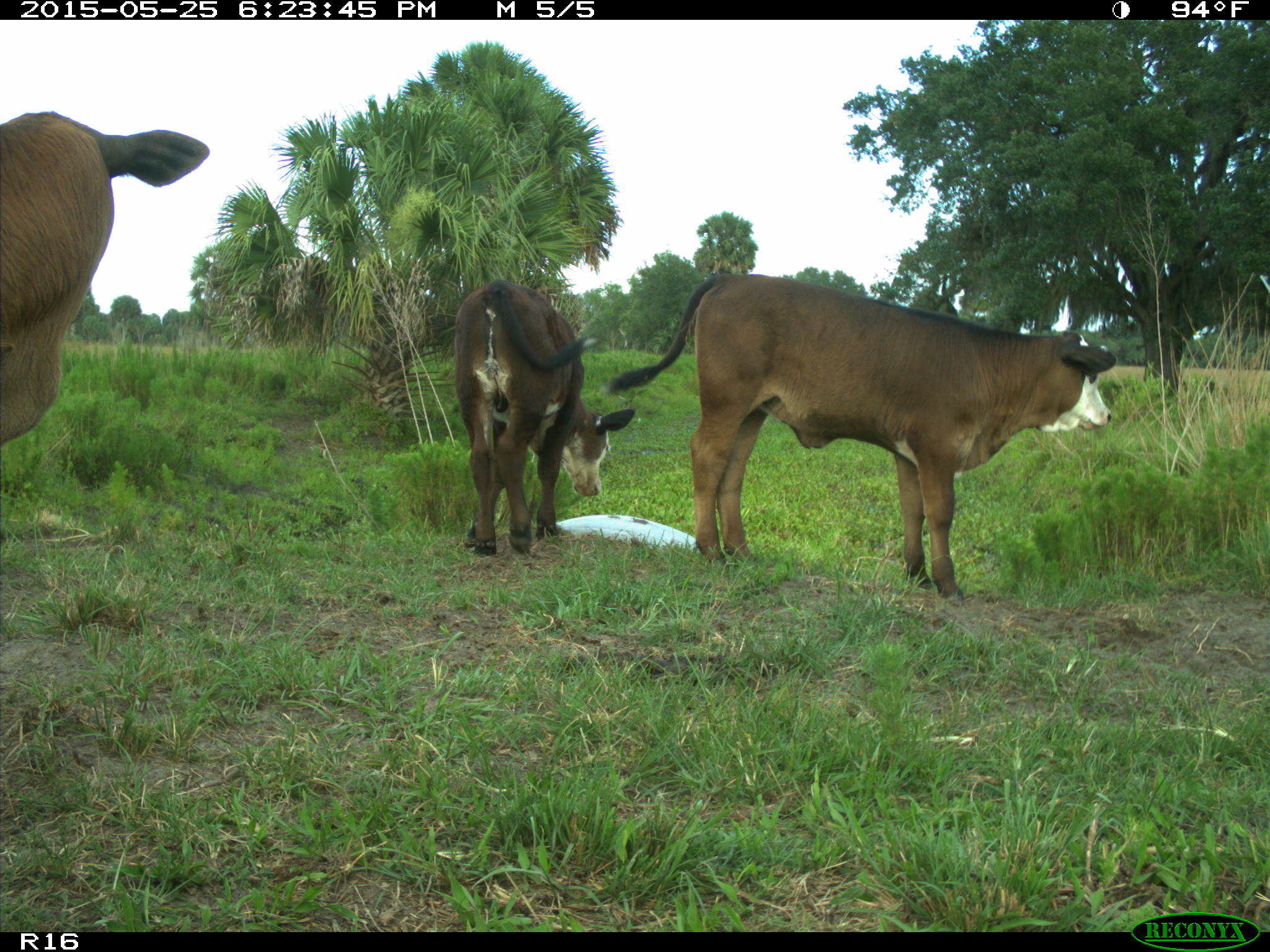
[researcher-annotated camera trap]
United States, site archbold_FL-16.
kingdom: Animalia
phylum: Chordata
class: Mammalia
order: Artiodactyla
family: Bovidae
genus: Bos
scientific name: Bos taurus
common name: domestic cow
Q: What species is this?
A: Bos taurus (domestic cow).